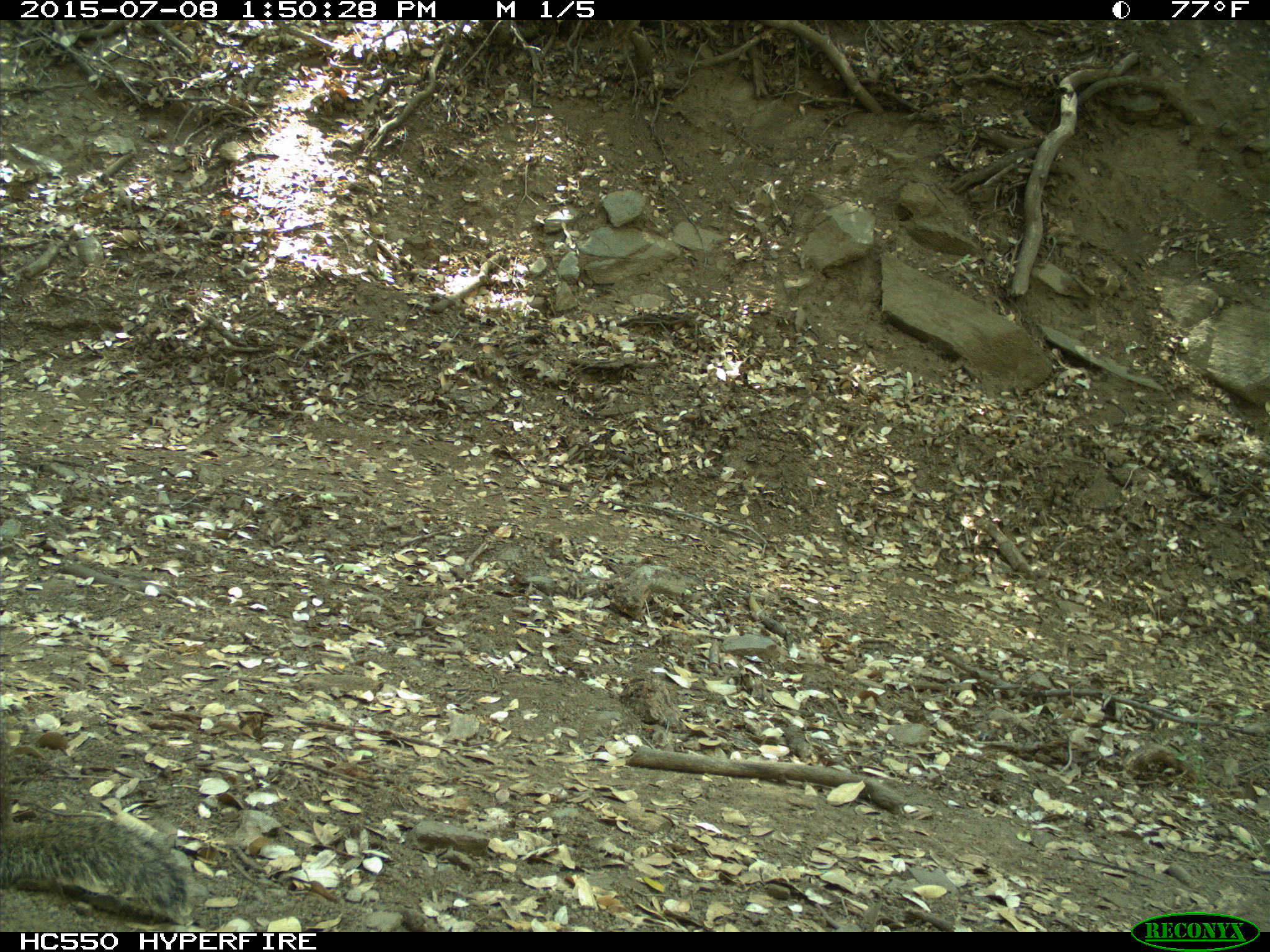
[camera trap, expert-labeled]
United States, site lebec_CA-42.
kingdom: Animalia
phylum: Chordata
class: Mammalia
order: Rodentia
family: Sciuridae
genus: Otospermophilus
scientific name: Otospermophilus beecheyi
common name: california ground squirrel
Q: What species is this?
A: Otospermophilus beecheyi (california ground squirrel).